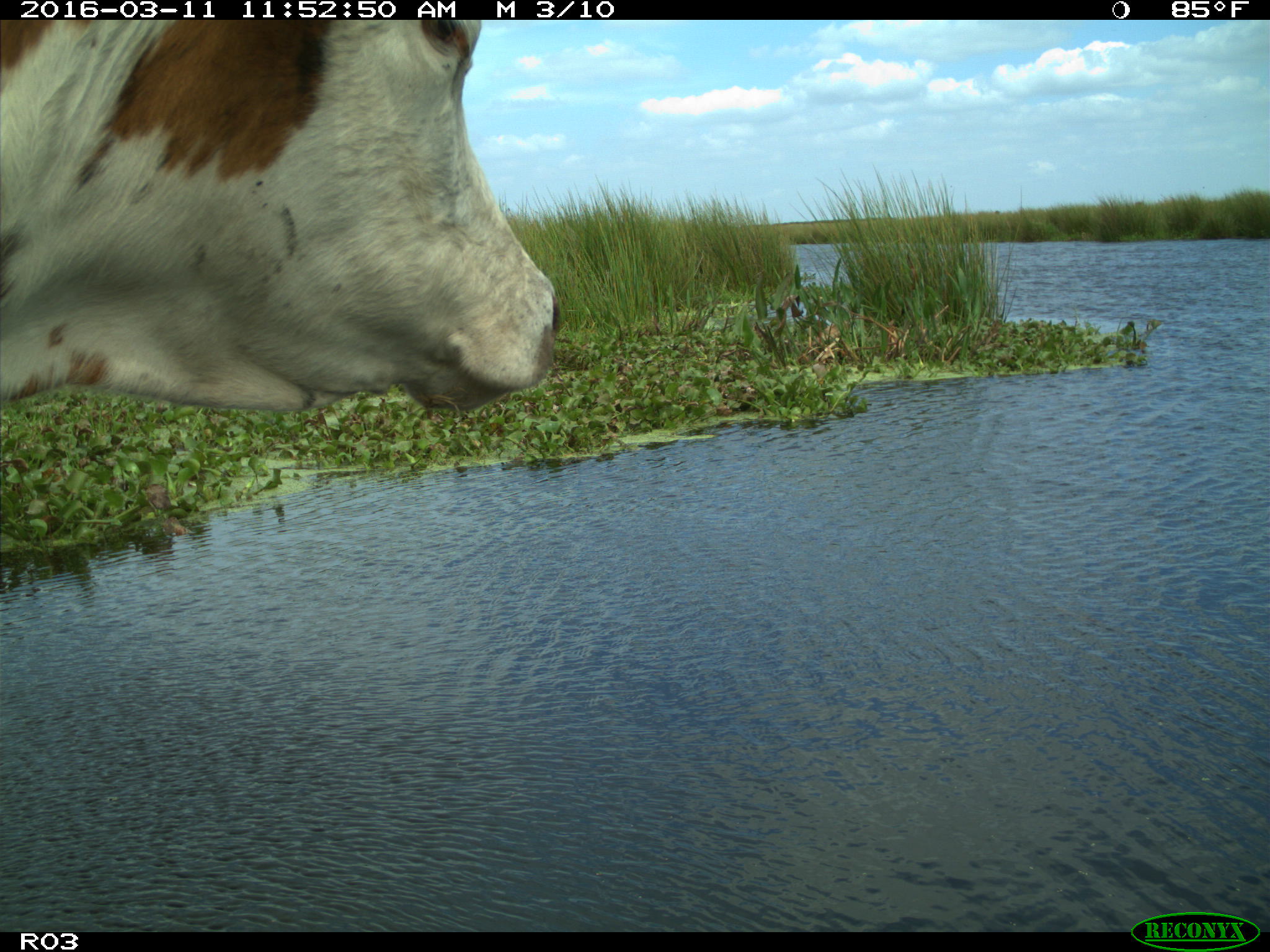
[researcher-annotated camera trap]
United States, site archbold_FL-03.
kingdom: Animalia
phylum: Chordata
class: Mammalia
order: Artiodactyla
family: Bovidae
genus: Bos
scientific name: Bos taurus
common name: domestic cow